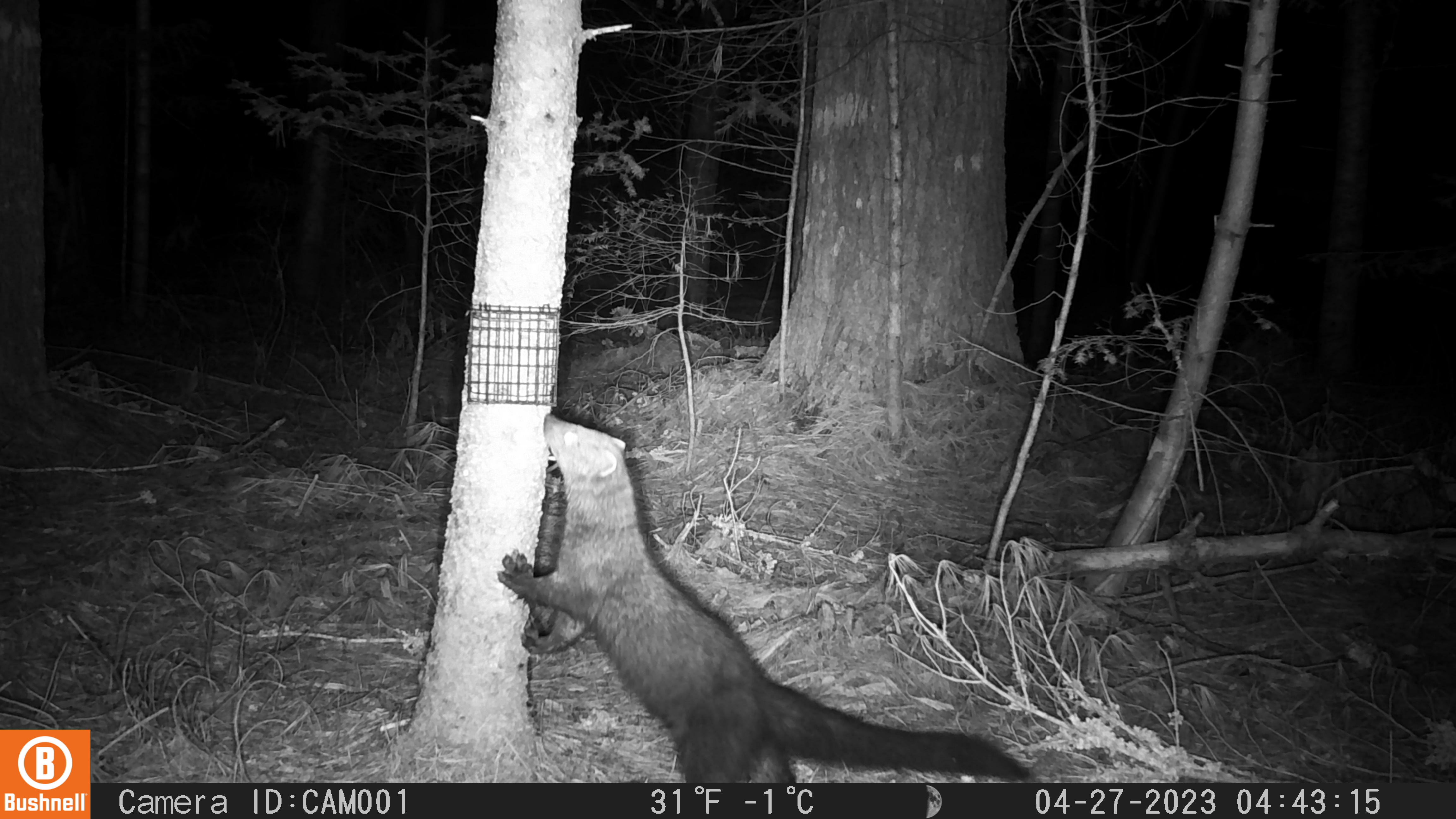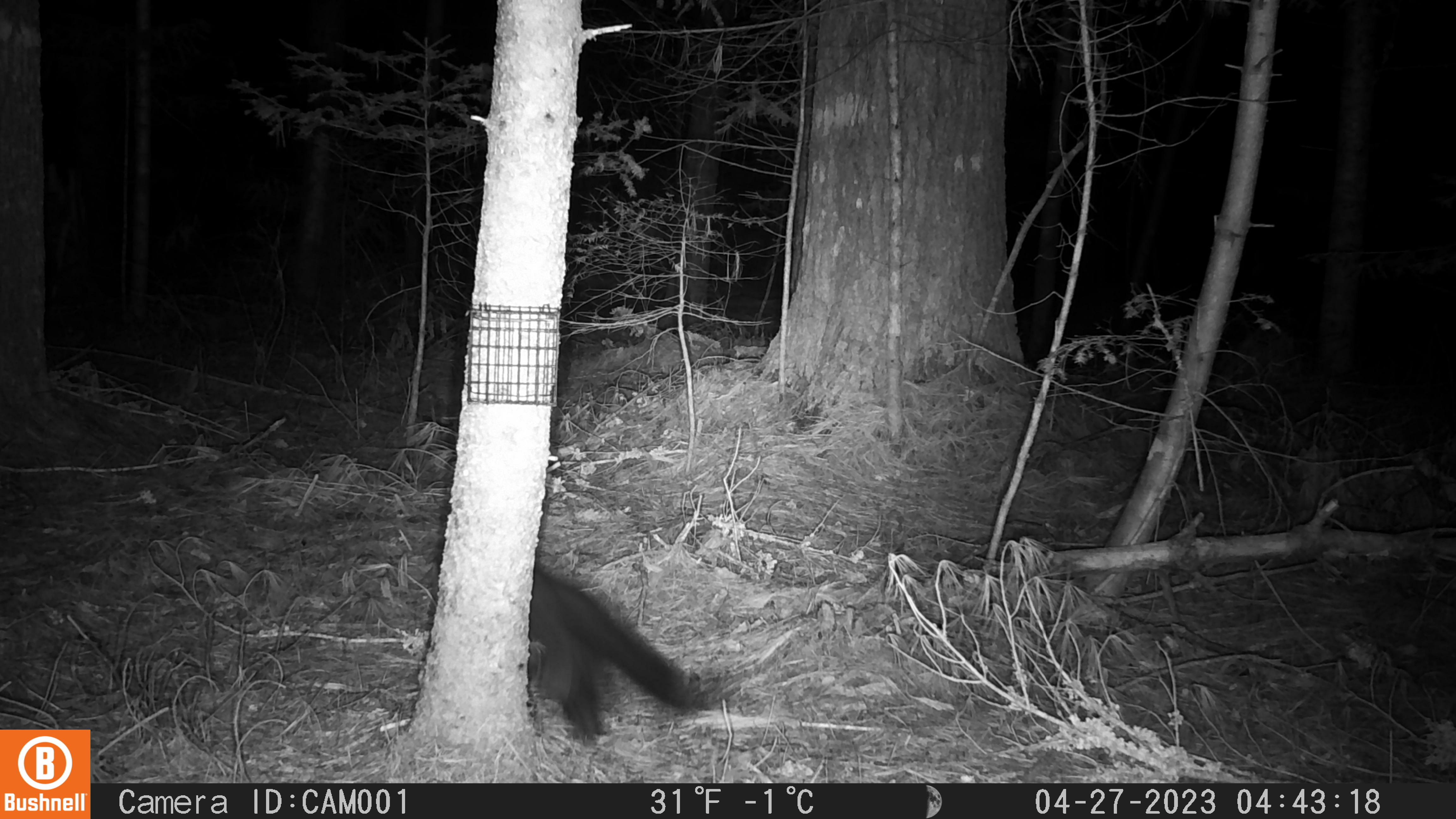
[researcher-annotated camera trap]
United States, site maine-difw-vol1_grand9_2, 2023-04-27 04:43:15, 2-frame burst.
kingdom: Animalia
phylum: Chordata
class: Mammalia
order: Carnivora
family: Mustelidae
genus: Pekania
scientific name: Pekania pennanti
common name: fisher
Fisher (Pekania pennanti).